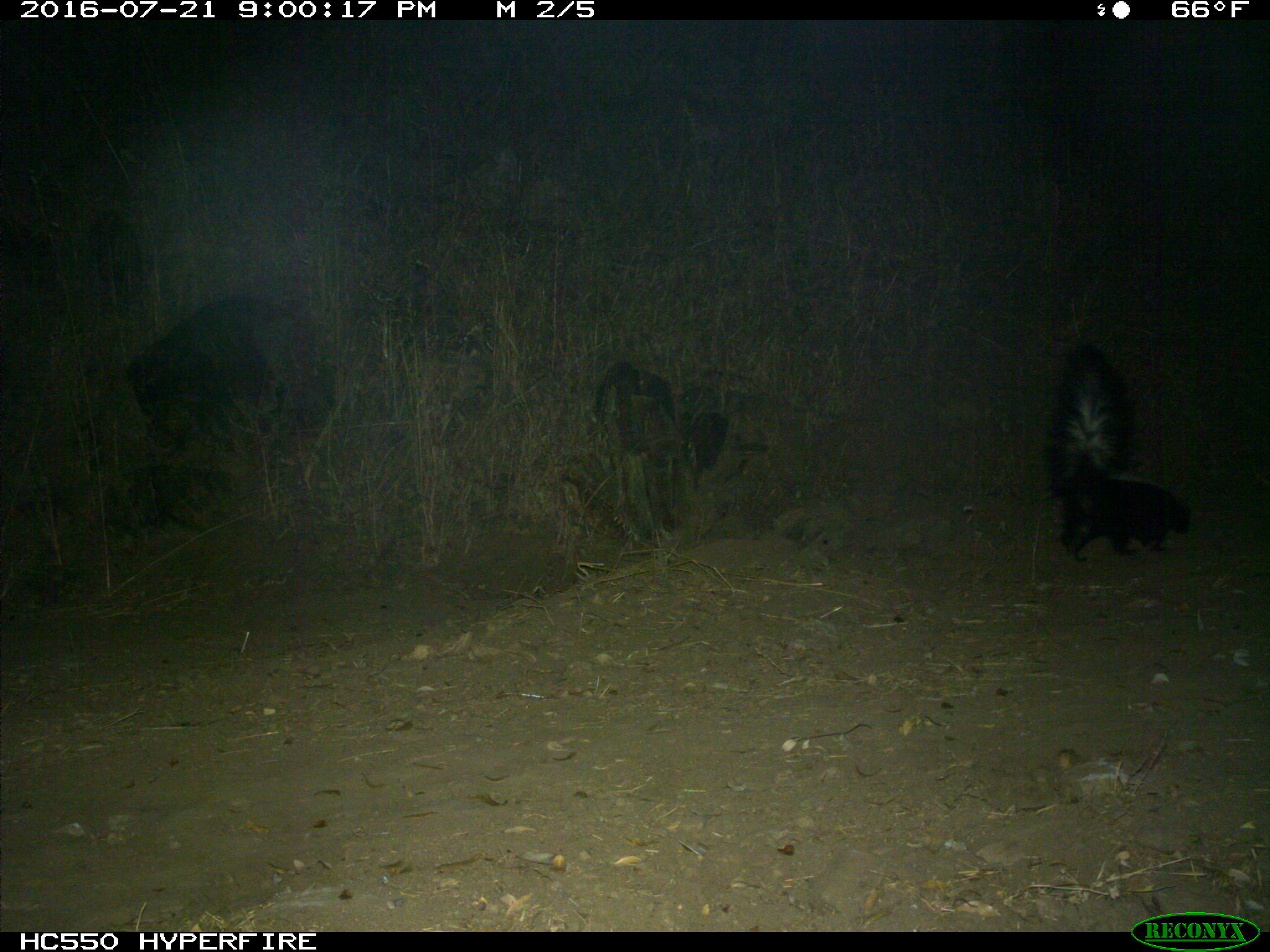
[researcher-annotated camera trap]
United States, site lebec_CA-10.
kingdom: Animalia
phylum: Chordata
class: Mammalia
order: Carnivora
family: Mephitidae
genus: Mephitis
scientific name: Mephitis mephitis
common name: striped skunk